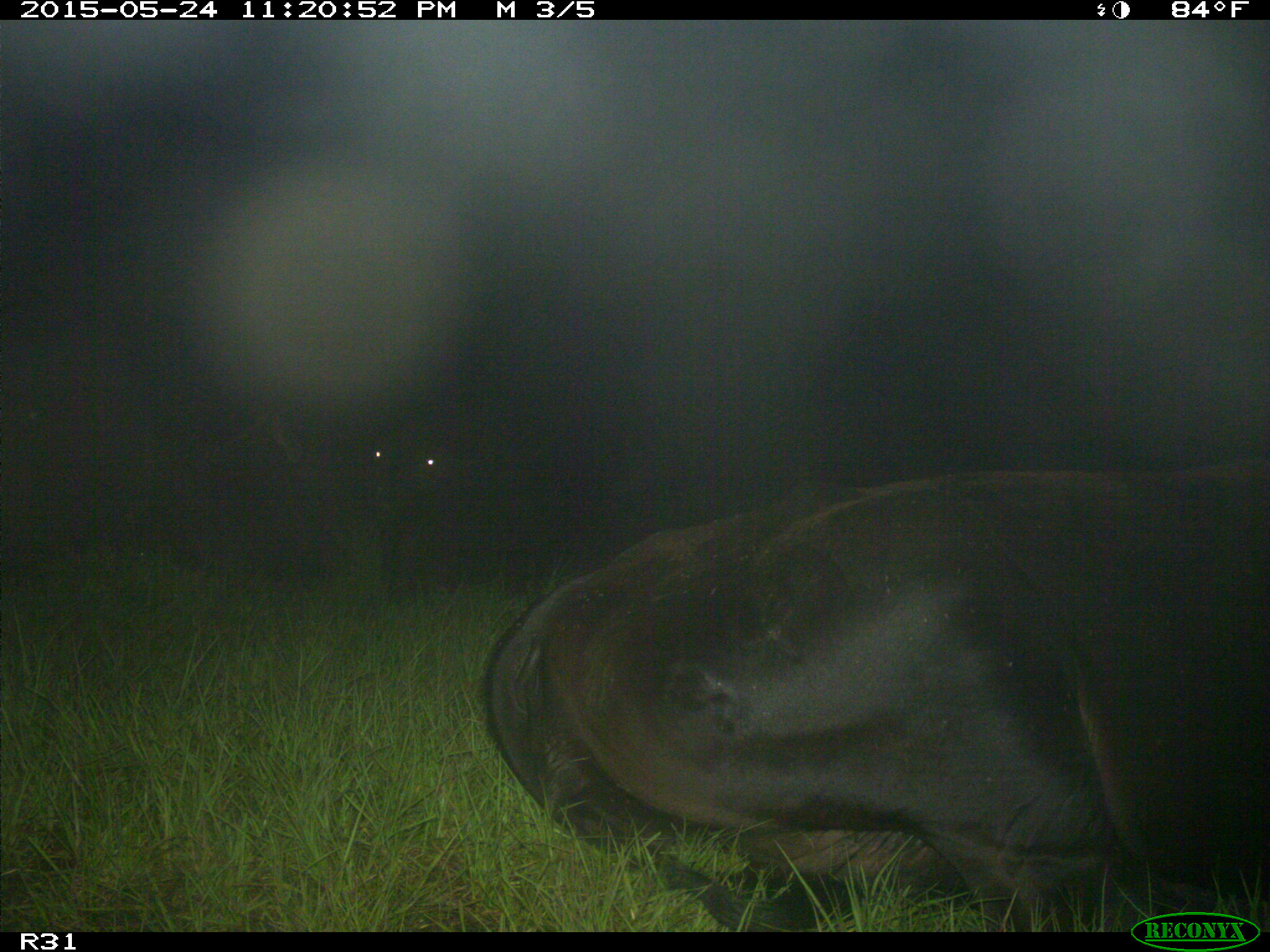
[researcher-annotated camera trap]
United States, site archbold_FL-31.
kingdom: Animalia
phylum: Chordata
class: Mammalia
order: Artiodactyla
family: Bovidae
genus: Bos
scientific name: Bos taurus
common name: domestic cow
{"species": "Bos taurus (domestic cow)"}